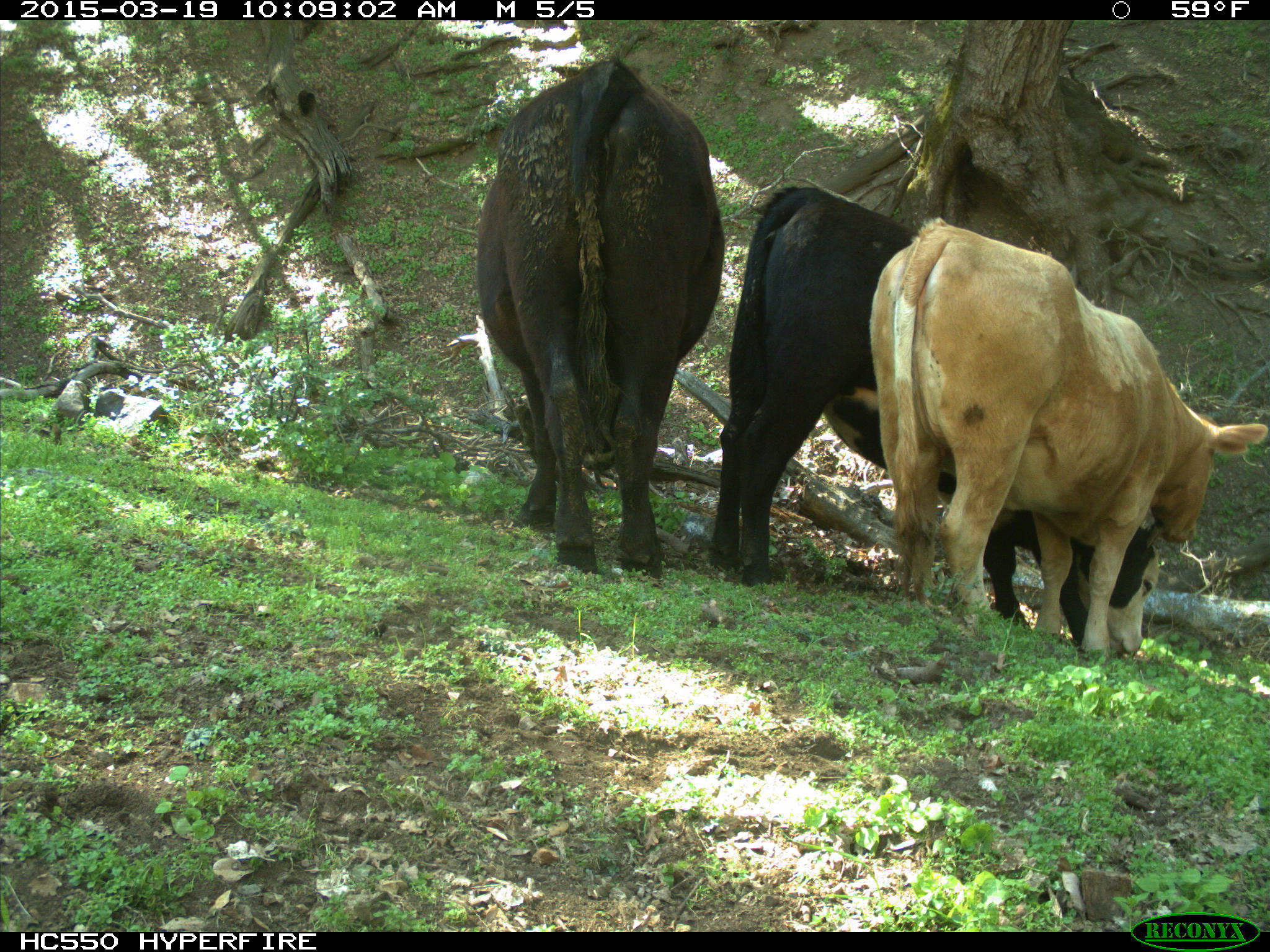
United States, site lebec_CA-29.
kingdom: Animalia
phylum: Chordata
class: Mammalia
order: Artiodactyla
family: Bovidae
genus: Bos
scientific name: Bos taurus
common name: domestic cow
Bos taurus (domestic cow).